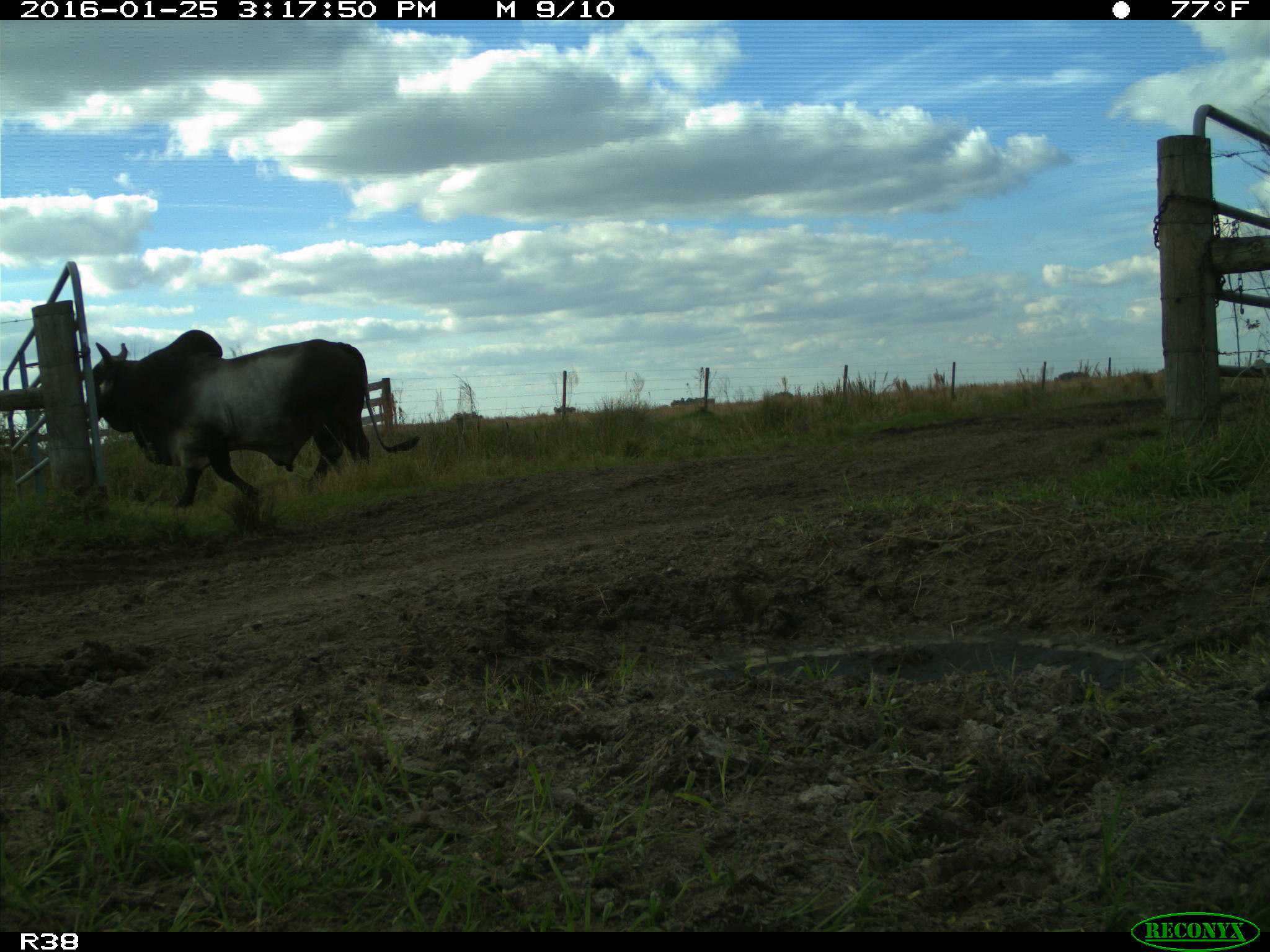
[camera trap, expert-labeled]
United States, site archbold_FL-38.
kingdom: Animalia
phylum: Chordata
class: Mammalia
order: Artiodactyla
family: Bovidae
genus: Bos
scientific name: Bos taurus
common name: domestic cow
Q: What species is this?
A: Bos taurus (domestic cow).